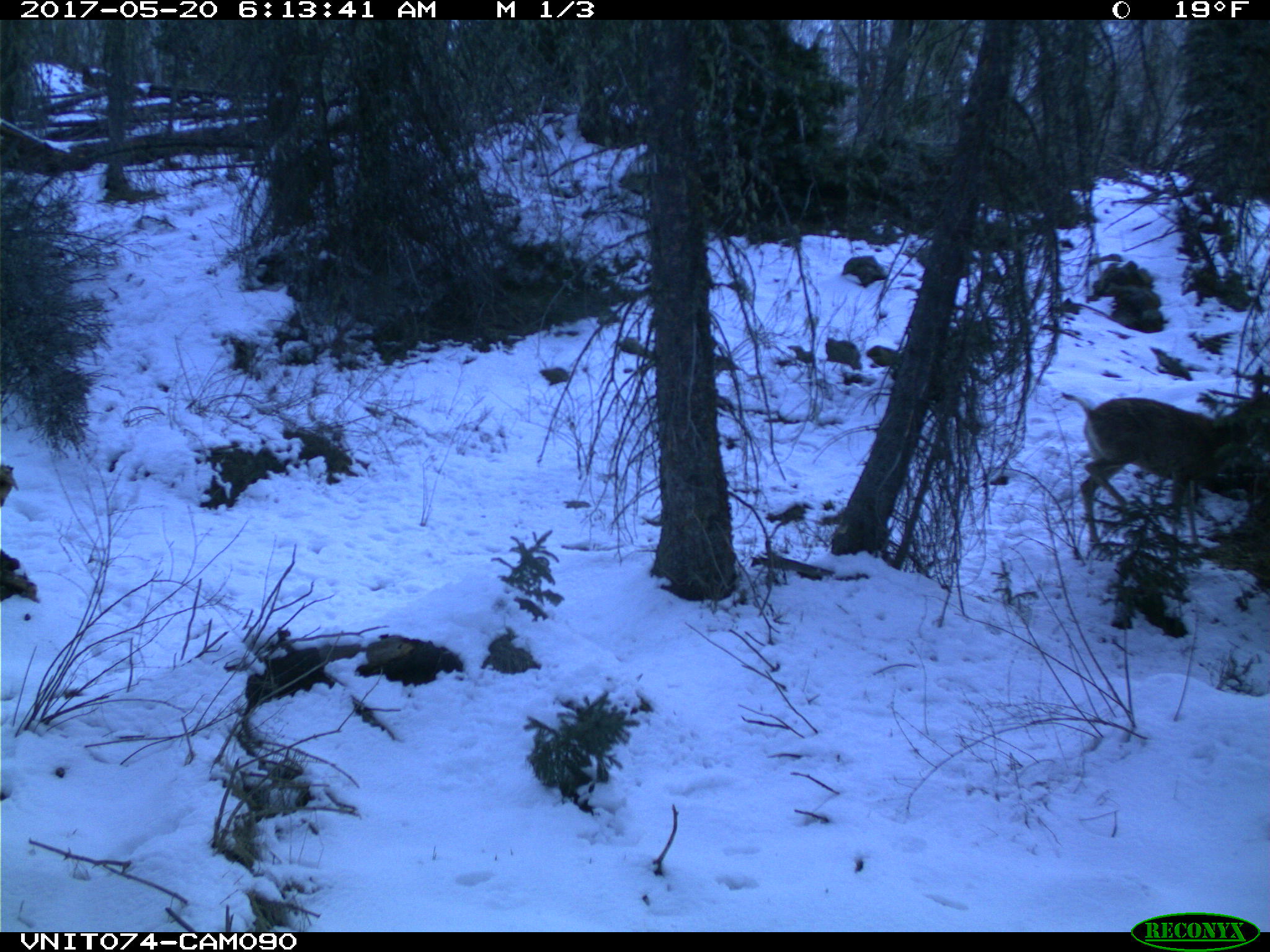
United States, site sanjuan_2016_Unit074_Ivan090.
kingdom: Animalia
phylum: Chordata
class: Mammalia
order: Artiodactyla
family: Cervidae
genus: Odocoileus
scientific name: Odocoileus hemionus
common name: mule deer